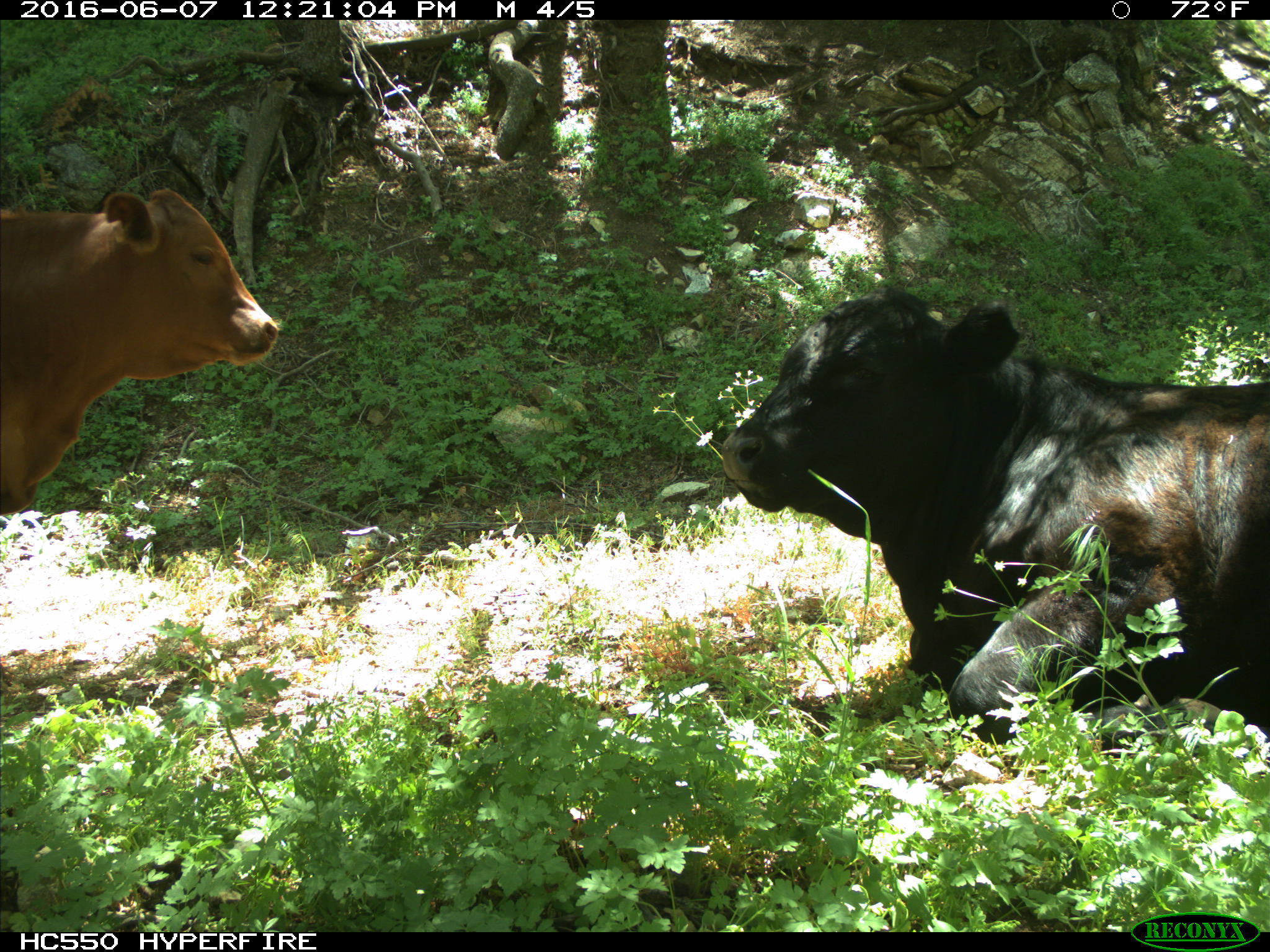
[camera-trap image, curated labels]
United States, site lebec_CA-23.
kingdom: Animalia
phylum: Chordata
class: Mammalia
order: Artiodactyla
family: Bovidae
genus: Bos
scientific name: Bos taurus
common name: domestic cow